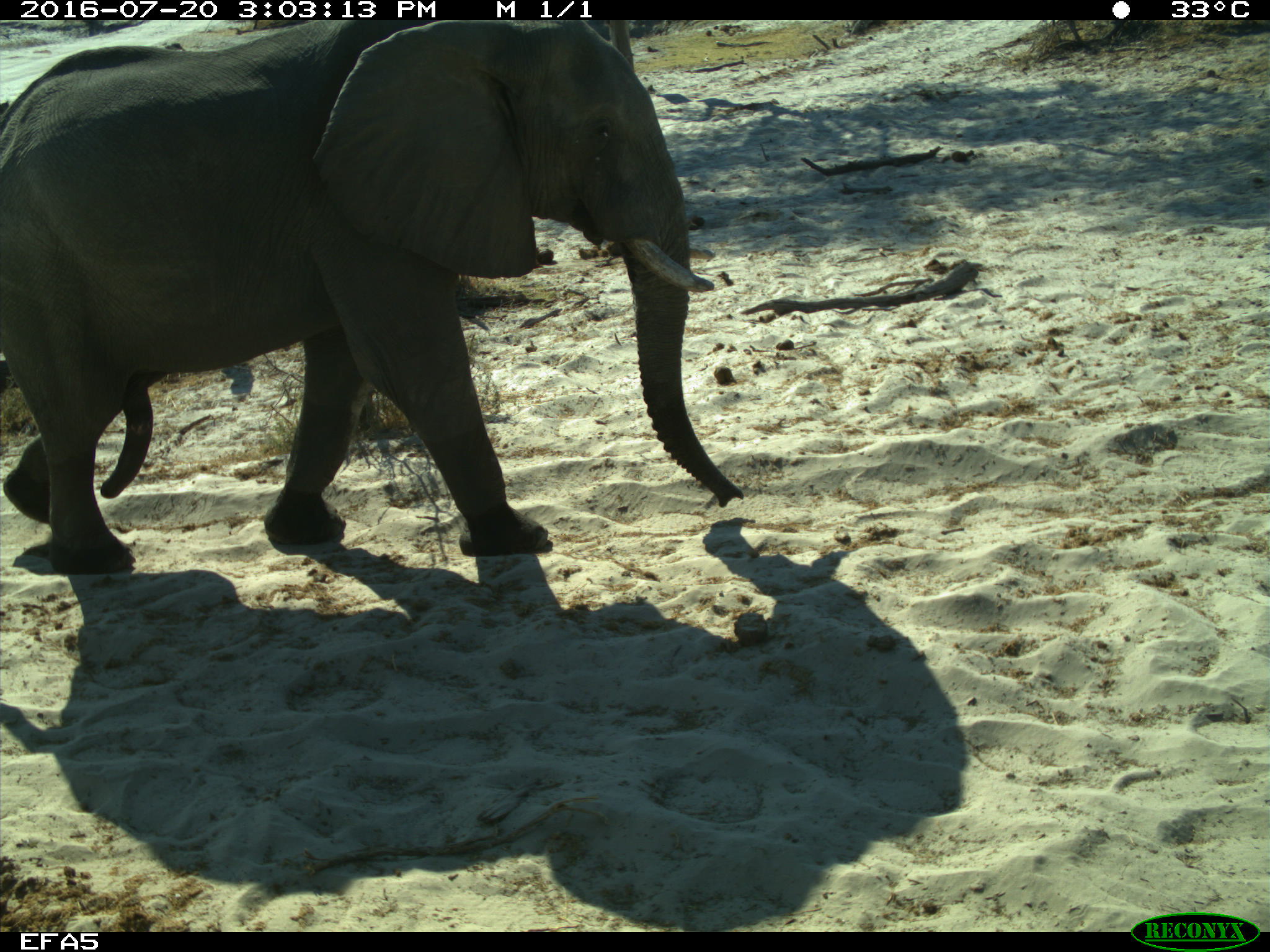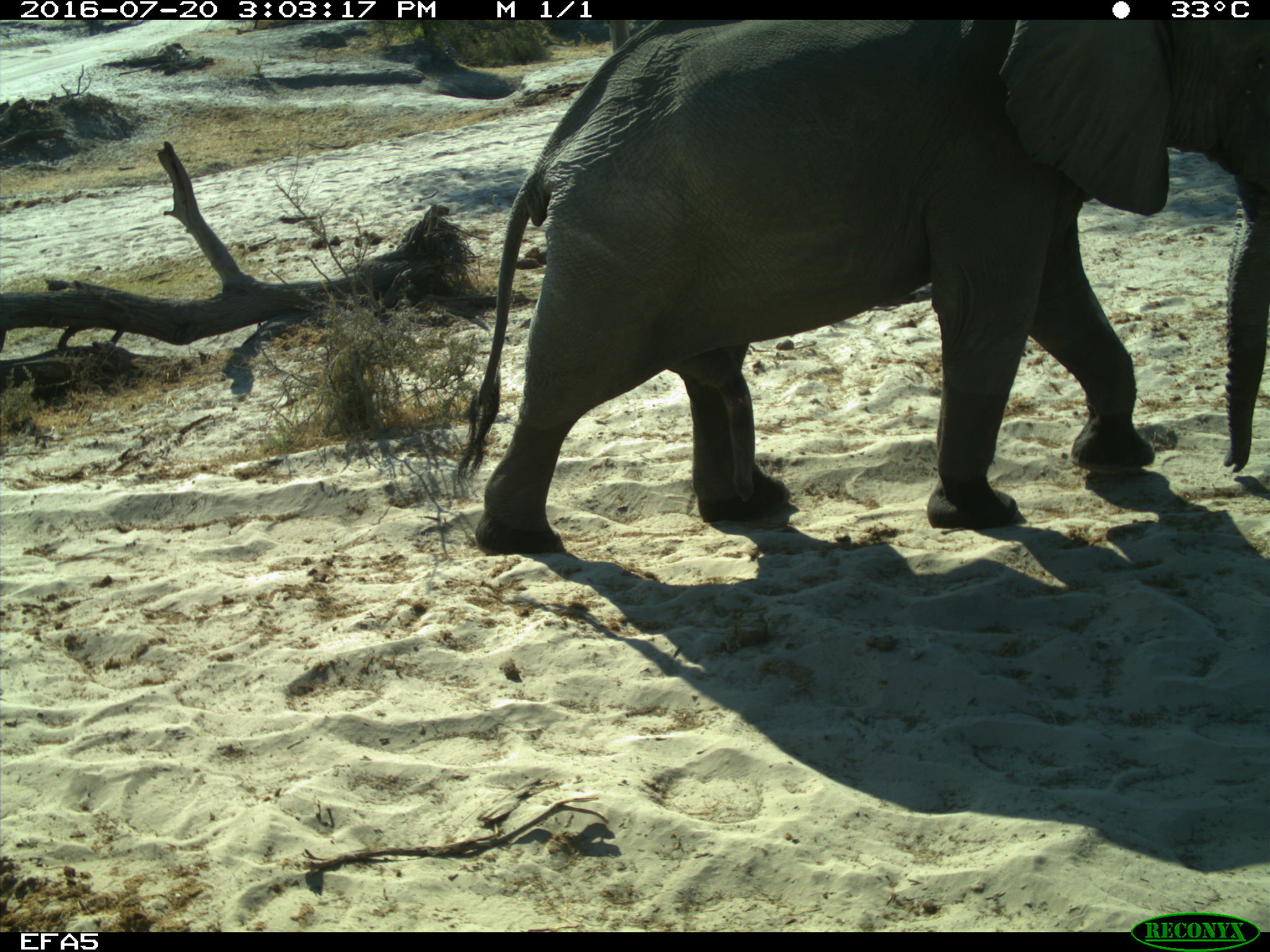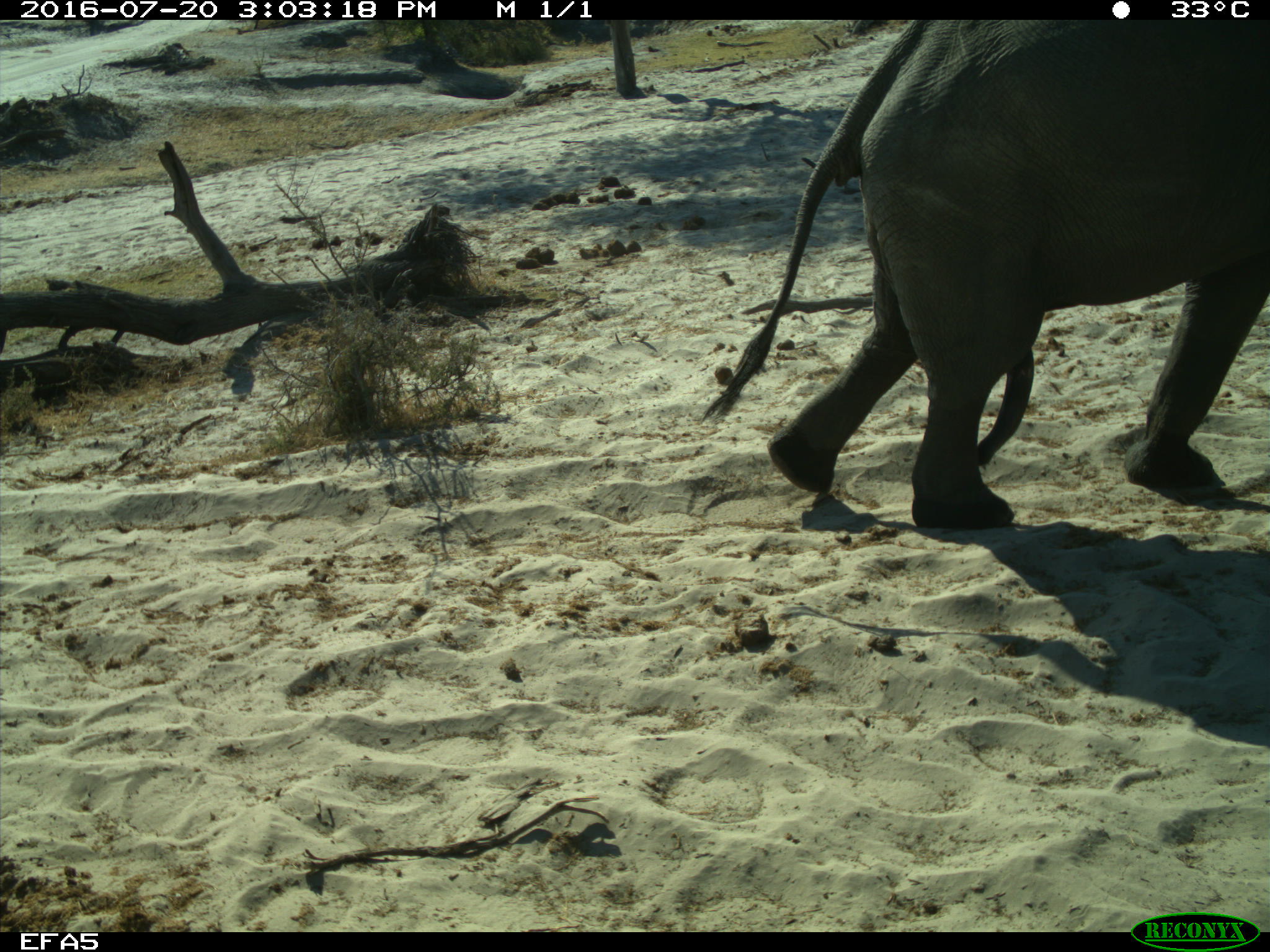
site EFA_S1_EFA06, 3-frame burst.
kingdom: Animalia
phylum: Chordata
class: Mammalia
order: Proboscidea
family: Elephantidae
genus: Loxodonta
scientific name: Loxodonta africana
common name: african bush elephant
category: elephant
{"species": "elephant (african bush elephant) (Loxodonta africana)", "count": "1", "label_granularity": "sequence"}